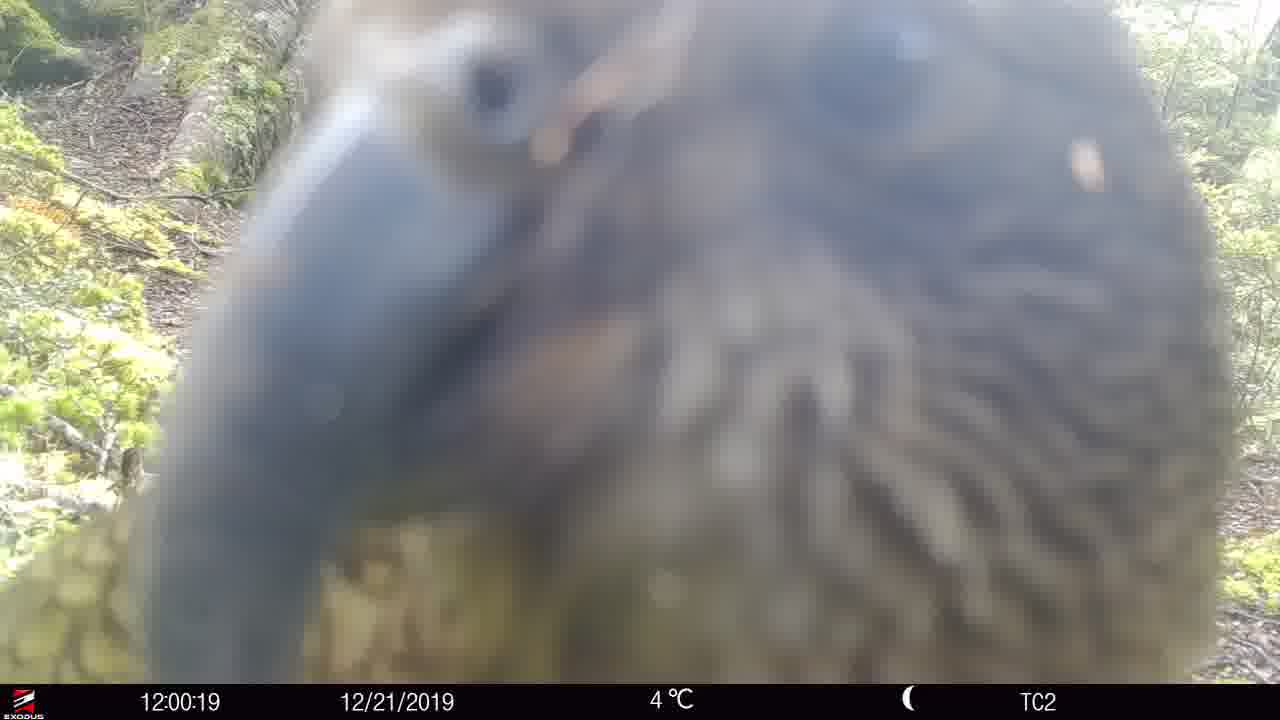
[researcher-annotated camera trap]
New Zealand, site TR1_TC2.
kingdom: Animalia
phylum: Chordata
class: Aves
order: Psittaciformes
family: Strigopidae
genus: Nestor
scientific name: Nestor notabilis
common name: kea